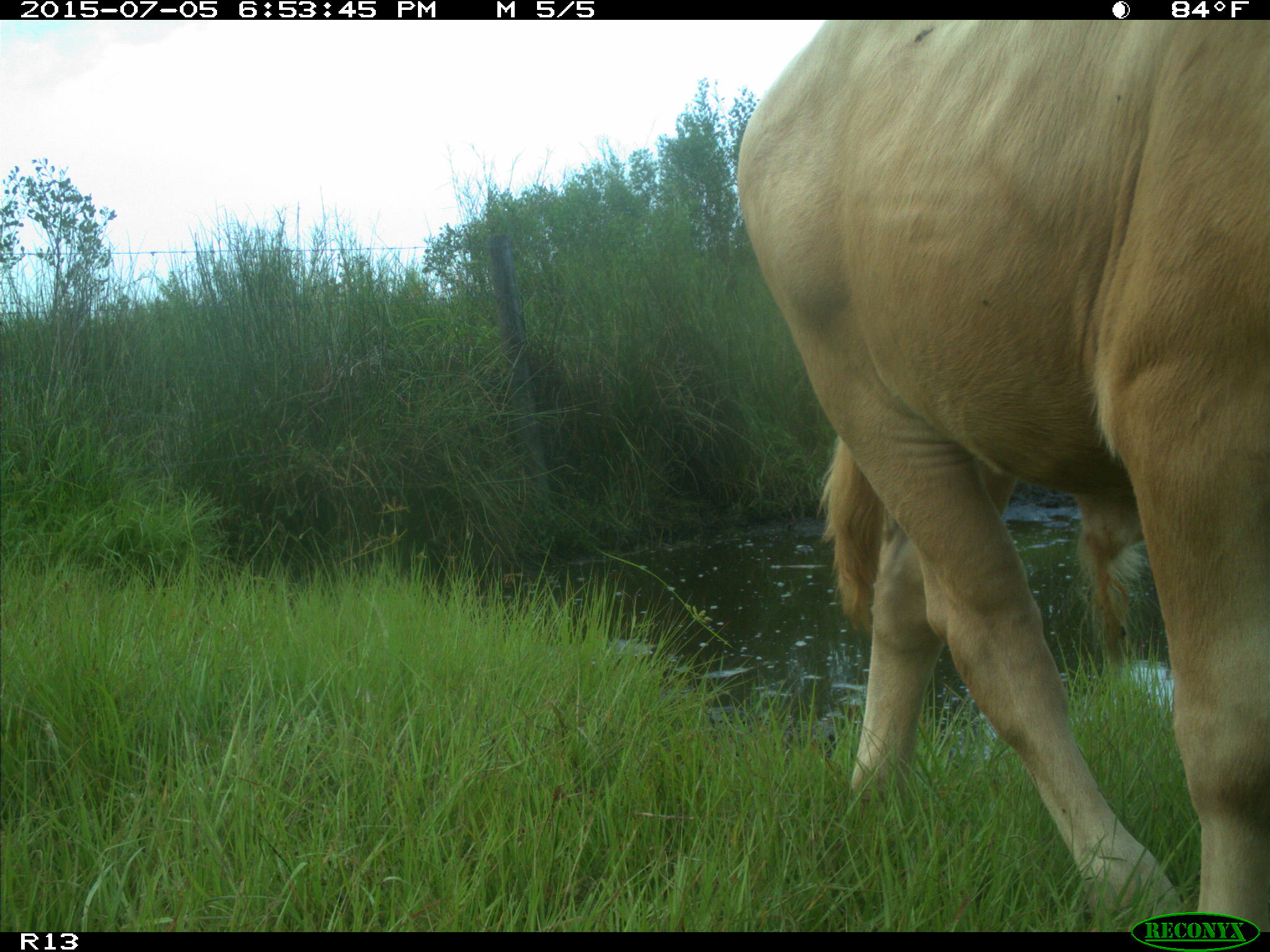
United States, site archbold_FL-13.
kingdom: Animalia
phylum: Chordata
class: Mammalia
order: Artiodactyla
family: Bovidae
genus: Bos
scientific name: Bos taurus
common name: domestic cow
Bos taurus (domestic cow).